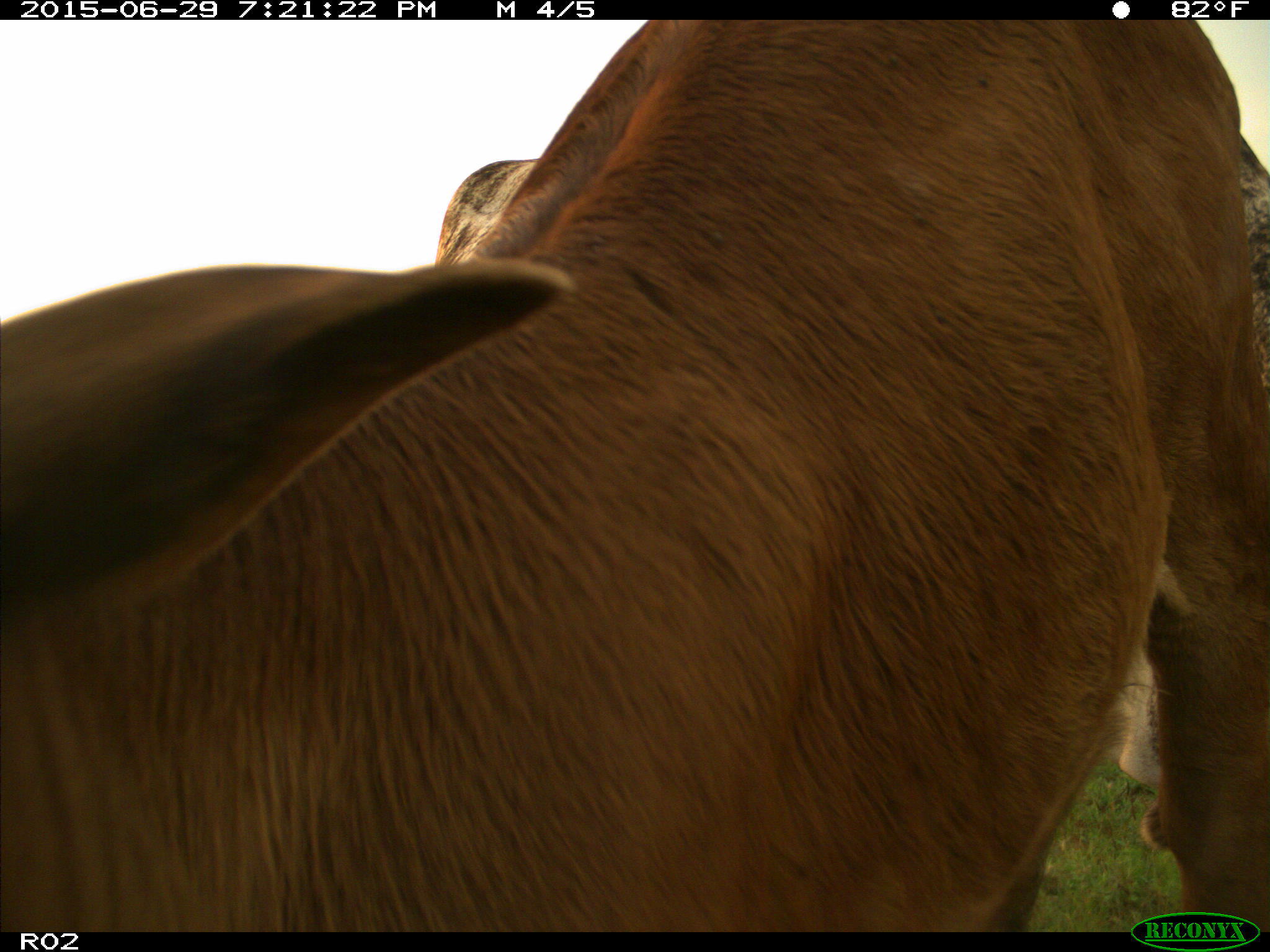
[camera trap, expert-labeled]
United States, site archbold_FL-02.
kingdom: Animalia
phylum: Chordata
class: Mammalia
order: Artiodactyla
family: Bovidae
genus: Bos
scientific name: Bos taurus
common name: domestic cow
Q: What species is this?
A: Bos taurus (domestic cow).